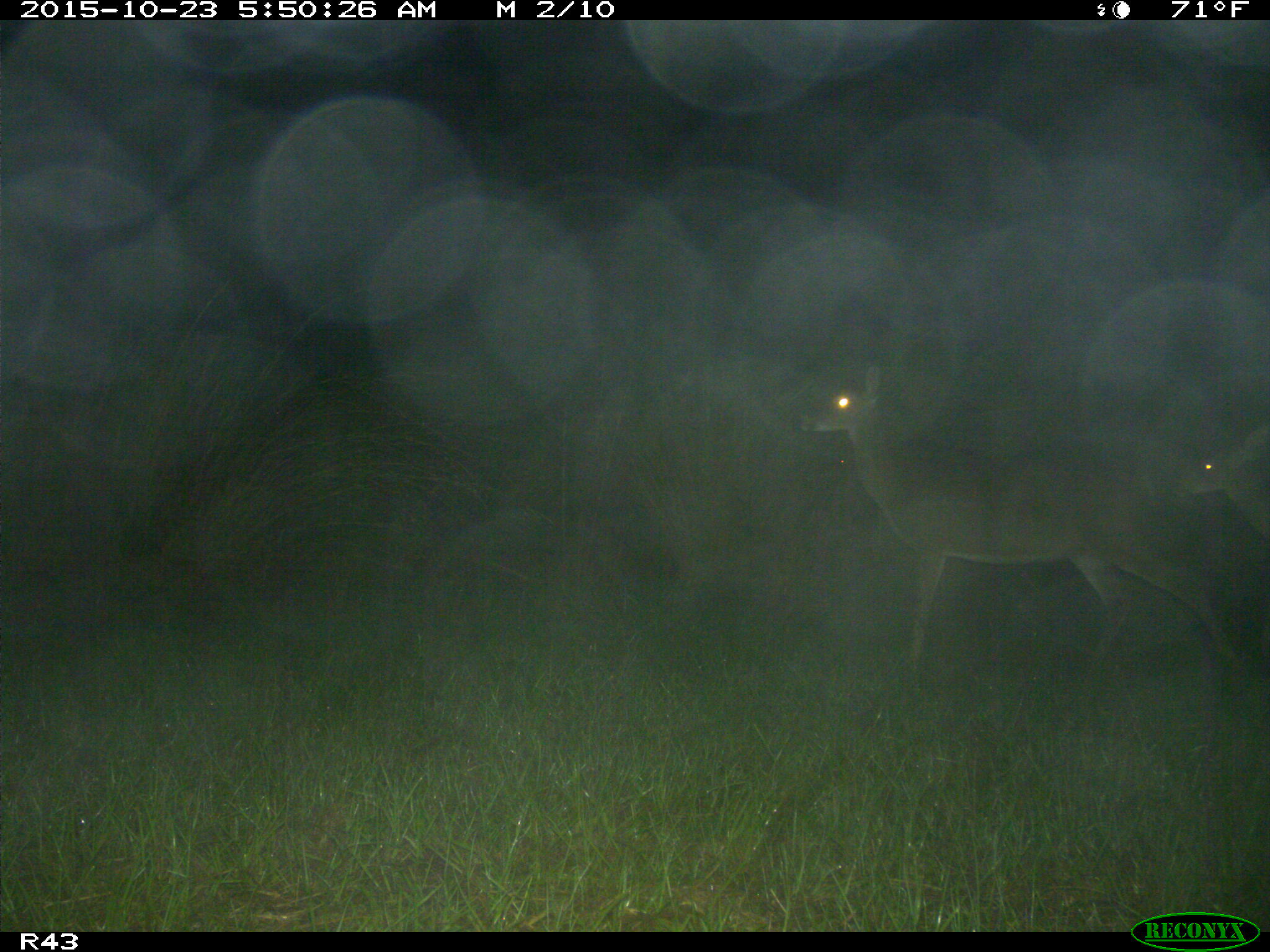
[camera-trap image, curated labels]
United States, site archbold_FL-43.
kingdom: Animalia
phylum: Chordata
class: Mammalia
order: Artiodactyla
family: Cervidae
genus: Odocoileus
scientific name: Odocoileus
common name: deer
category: unidentified deer